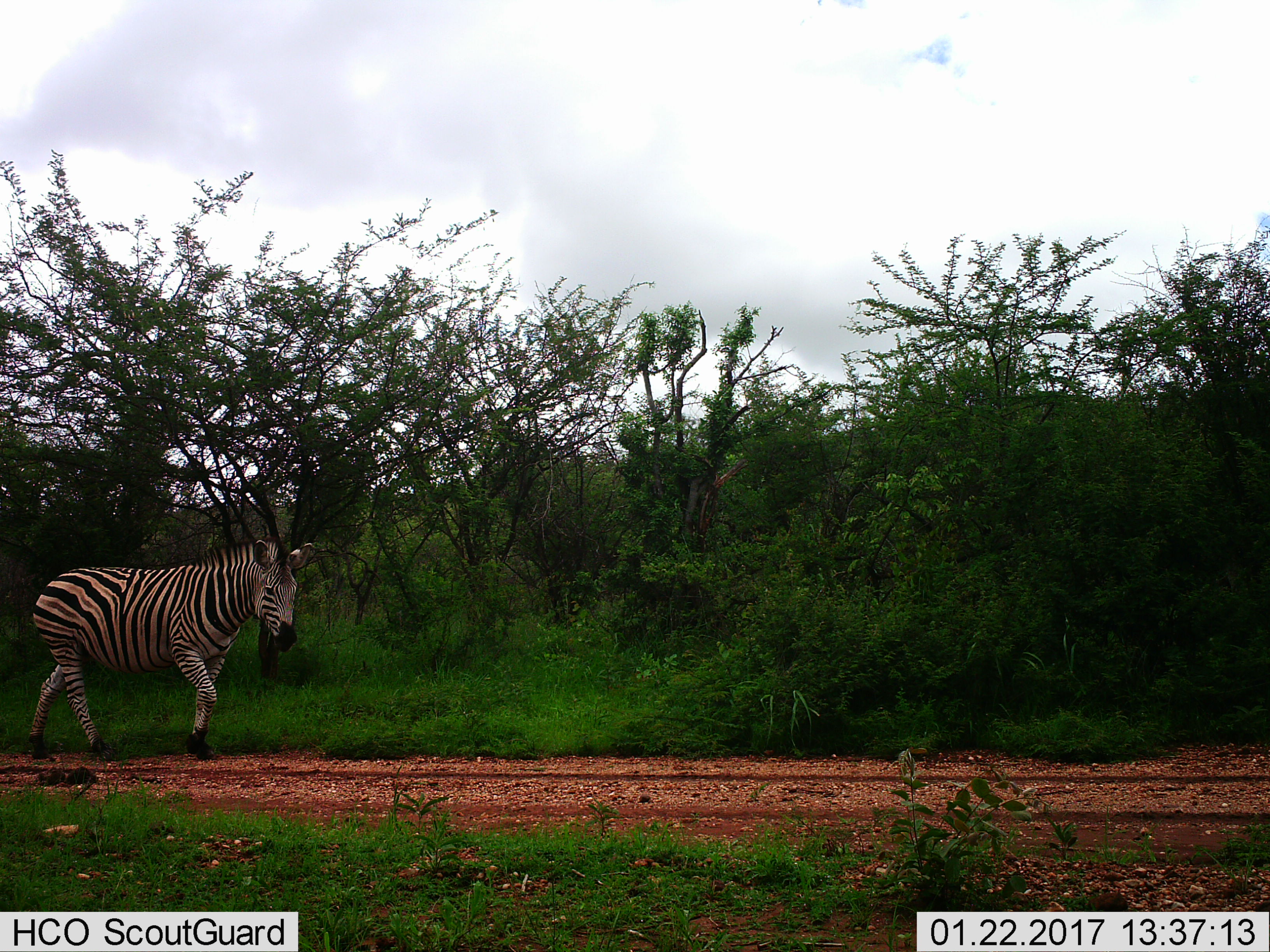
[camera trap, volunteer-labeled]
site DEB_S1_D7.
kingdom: Animalia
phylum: Chordata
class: Mammalia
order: Perissodactyla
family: Equidae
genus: Equus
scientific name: Equus quagga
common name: plains zebra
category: zebraplains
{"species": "zebraplains (plains zebra) (Equus quagga)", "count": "1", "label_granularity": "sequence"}